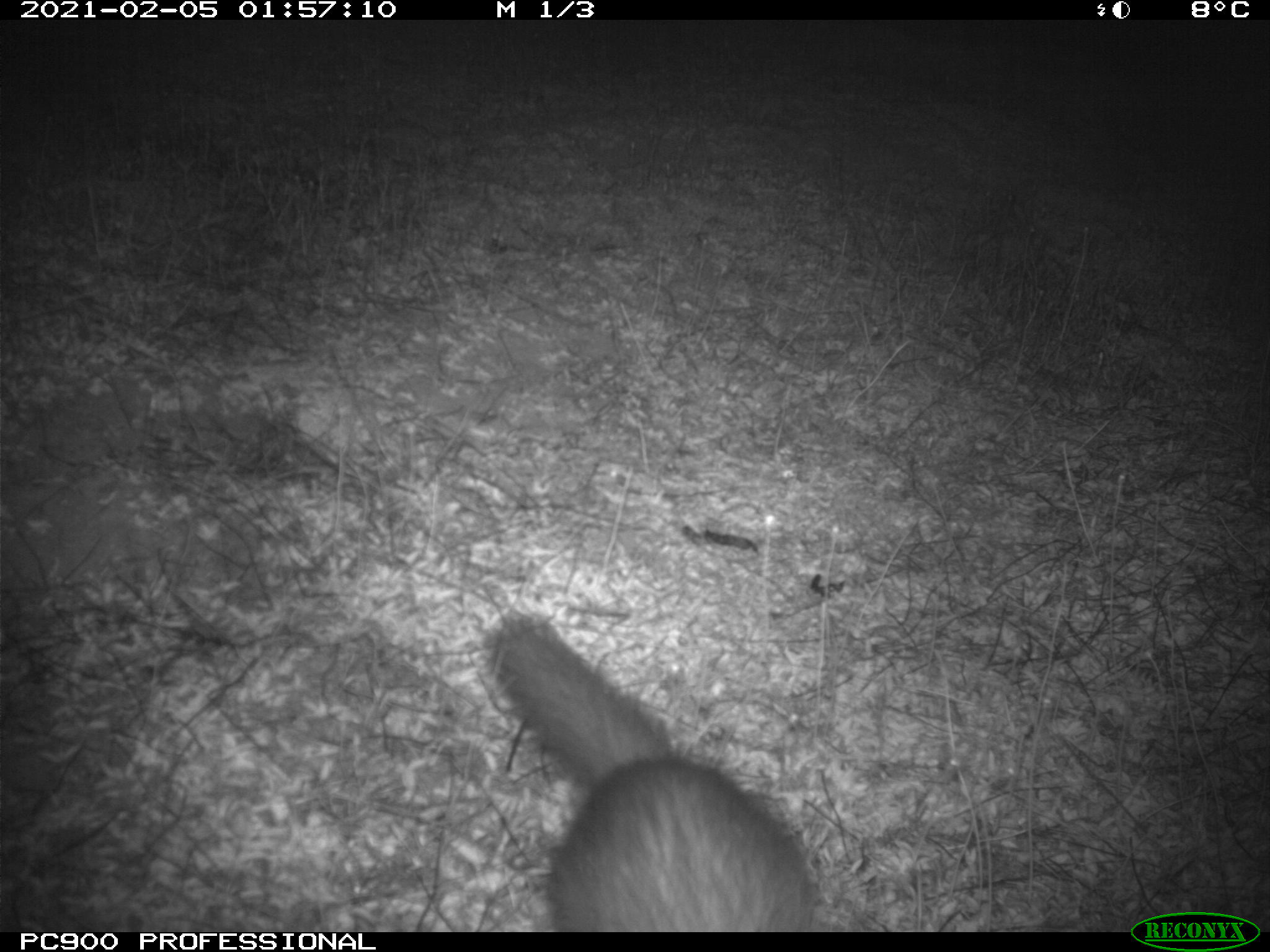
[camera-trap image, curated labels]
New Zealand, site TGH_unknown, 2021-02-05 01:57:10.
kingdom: Animalia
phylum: Chordata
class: Mammalia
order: Carnivora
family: Mustelidae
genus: Mustela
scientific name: Mustela furo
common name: ferret